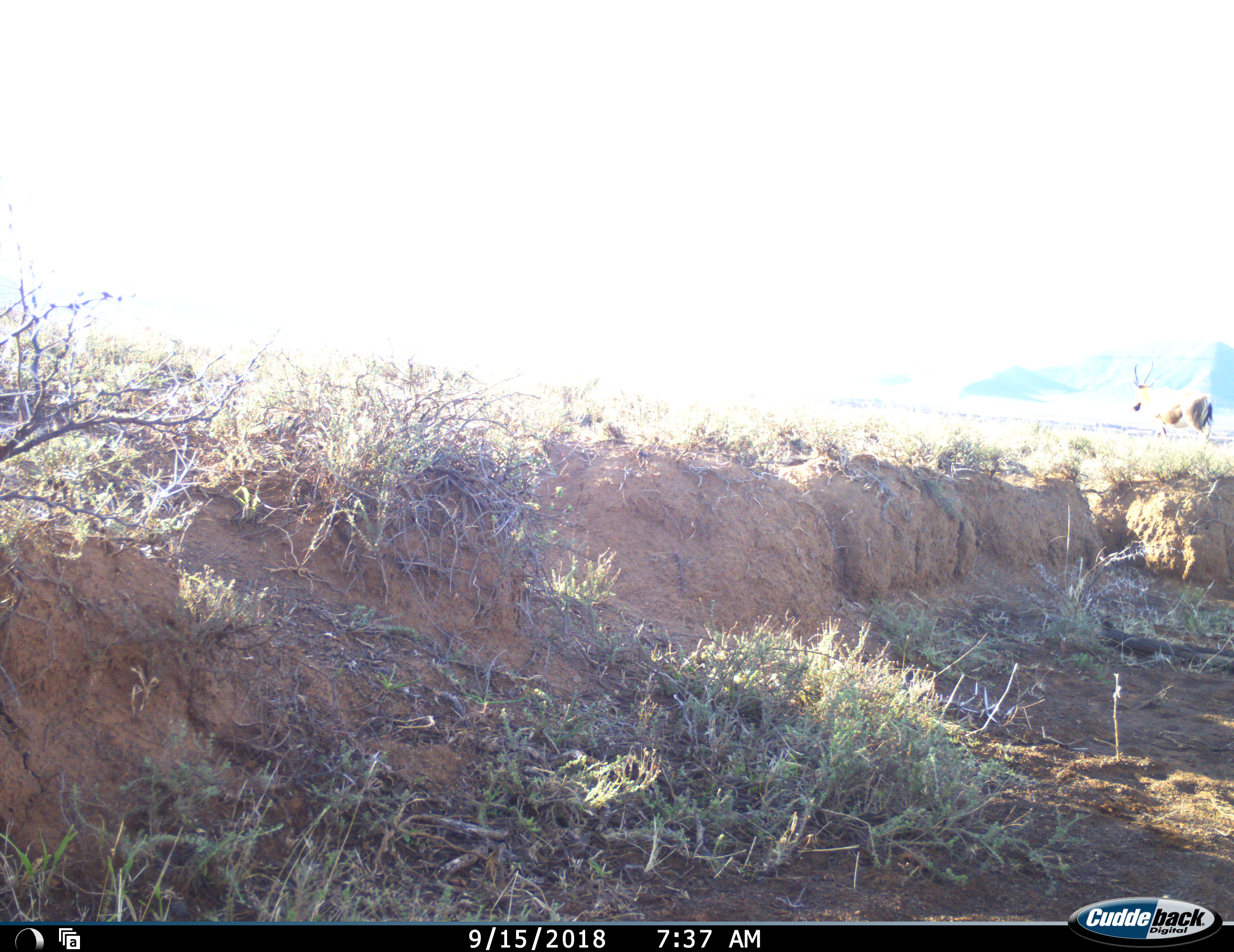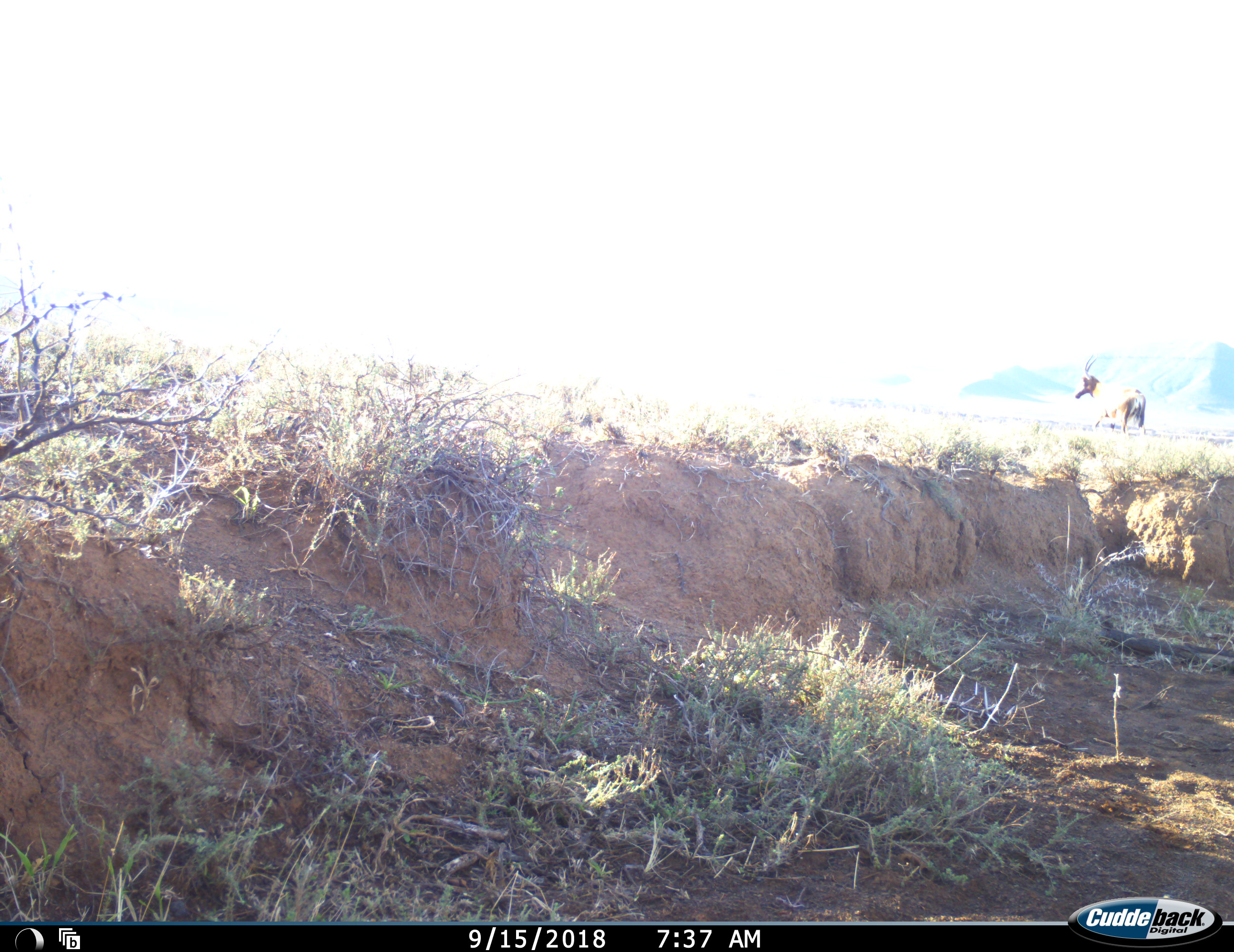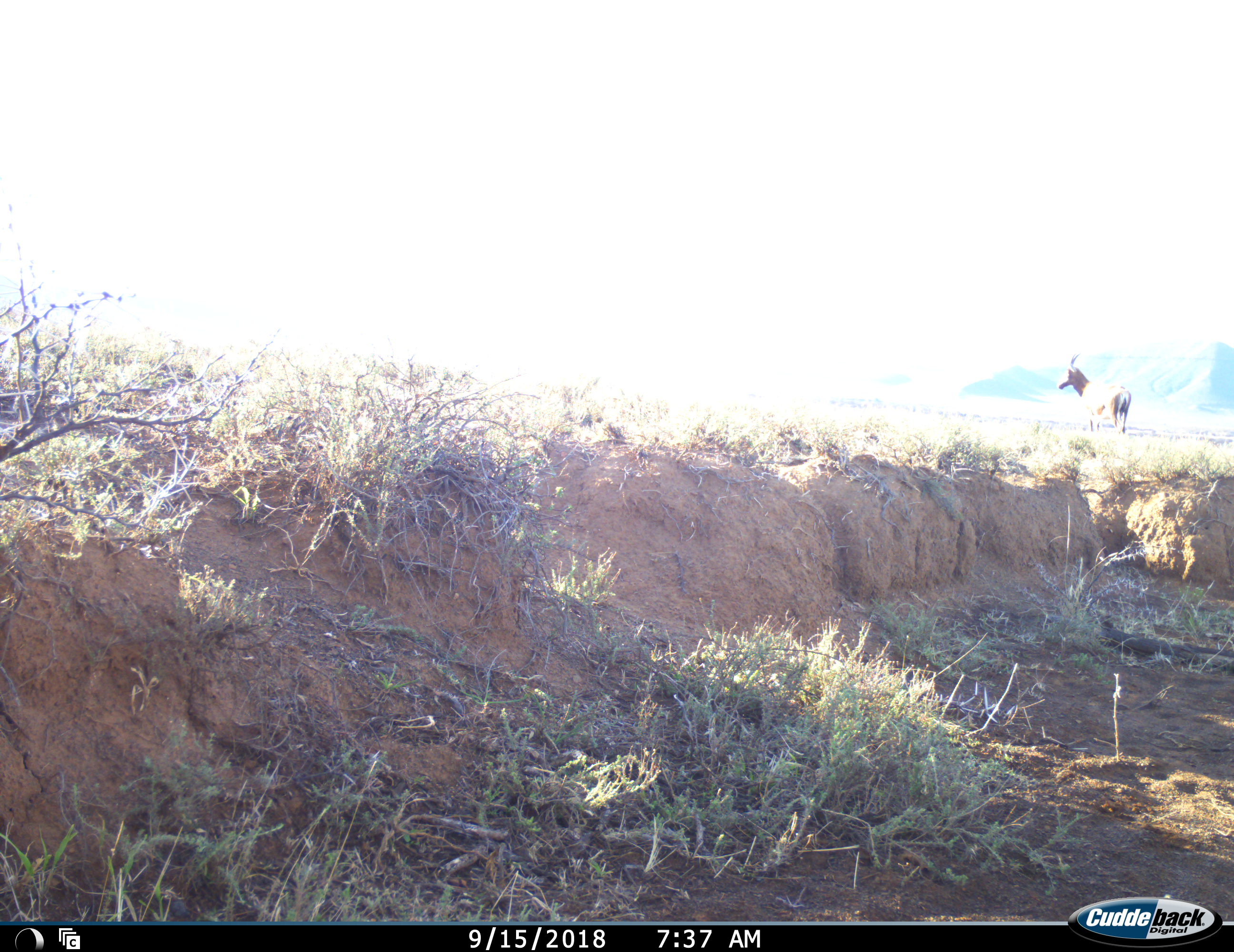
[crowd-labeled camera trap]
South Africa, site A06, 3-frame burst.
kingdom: Animalia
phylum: Chordata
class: Mammalia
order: Artiodactyla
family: Bovidae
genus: Damaliscus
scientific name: Damaliscus pygargus phillipsi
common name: blesbok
Blesbok (Damaliscus pygargus phillipsi), count 1. Behavior (volunteer vote fractions): standing 17%, resting 0%, moving 100%, interacting 0%. Young present (vote fraction): 0%. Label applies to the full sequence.